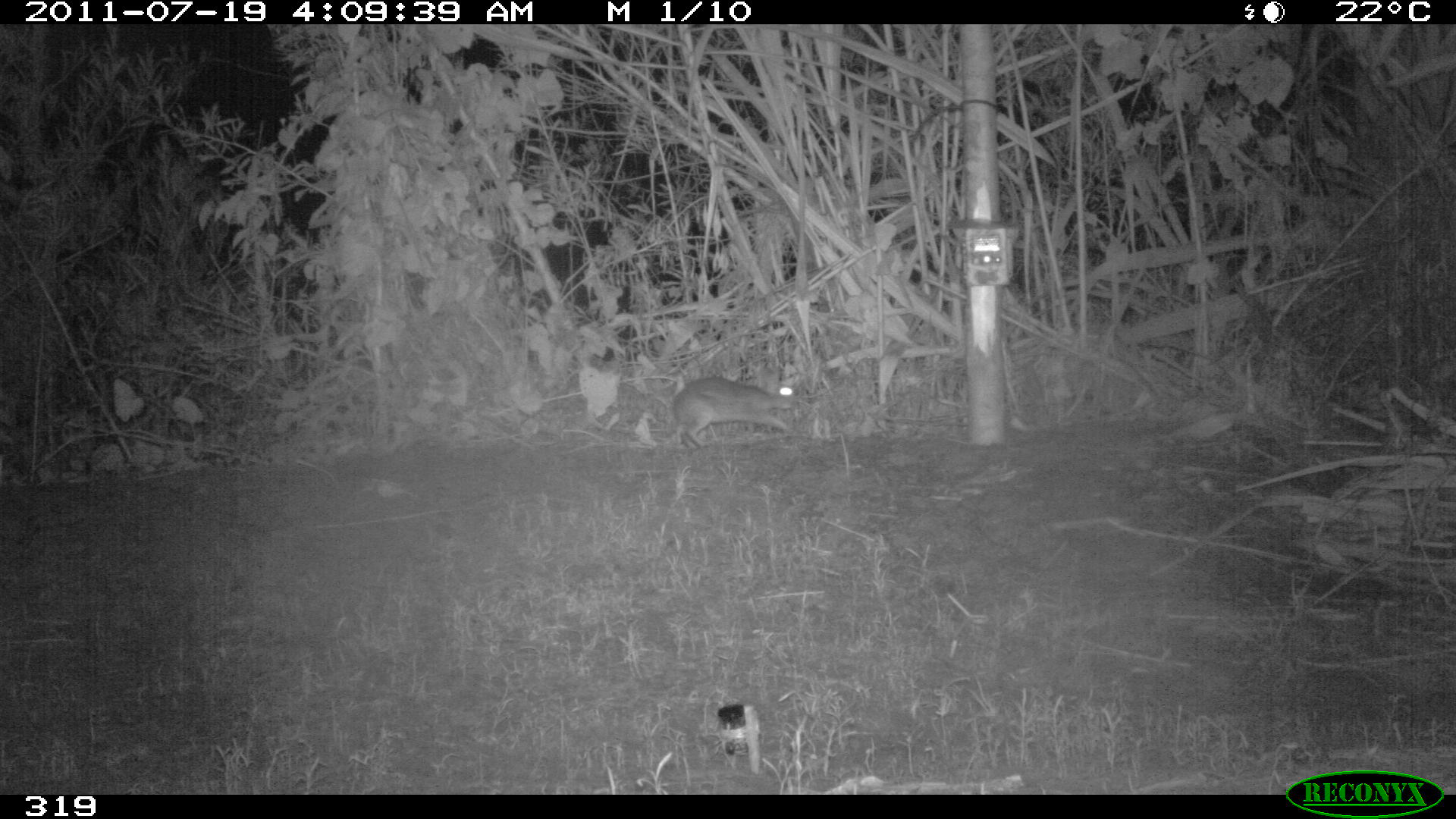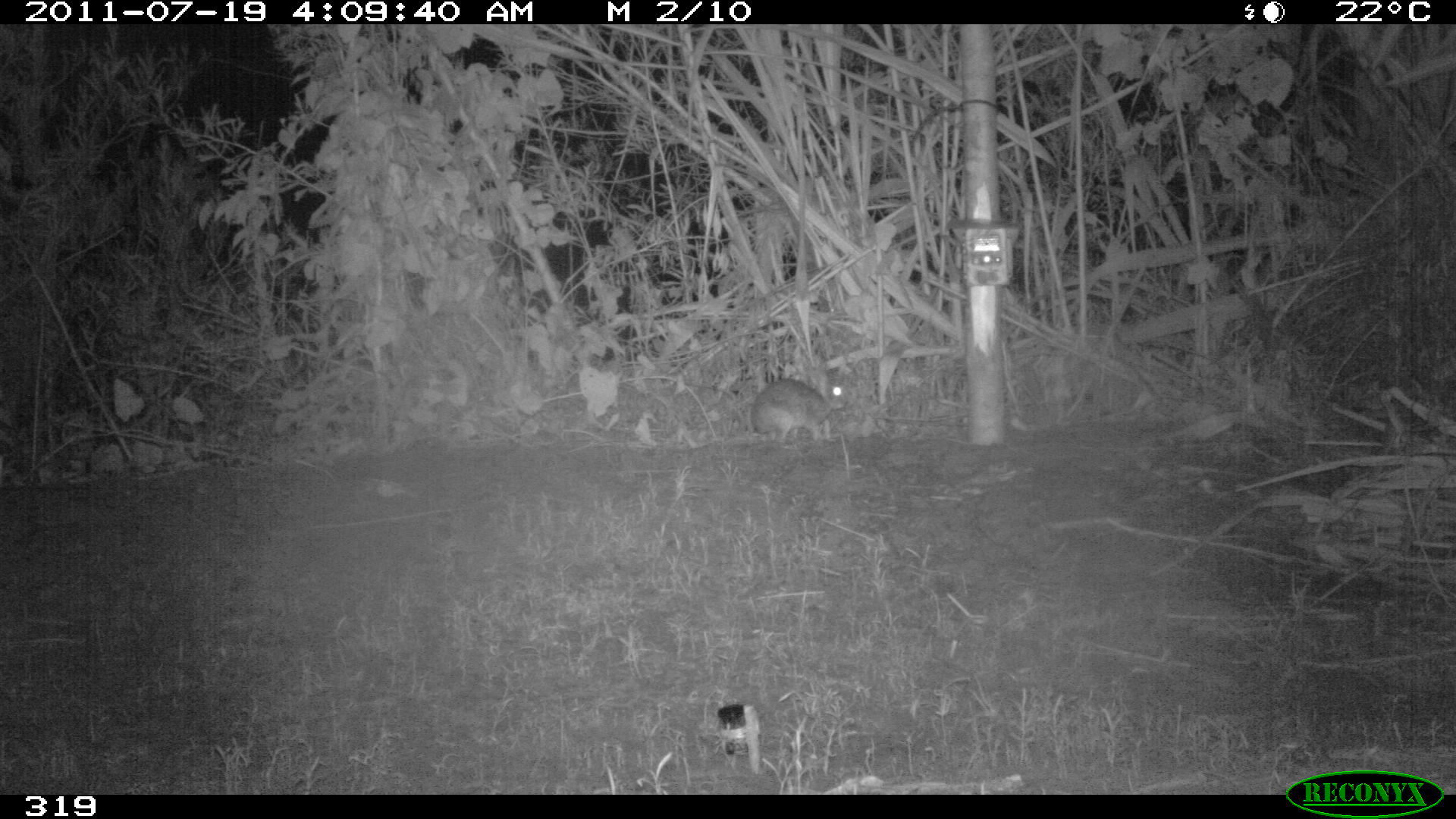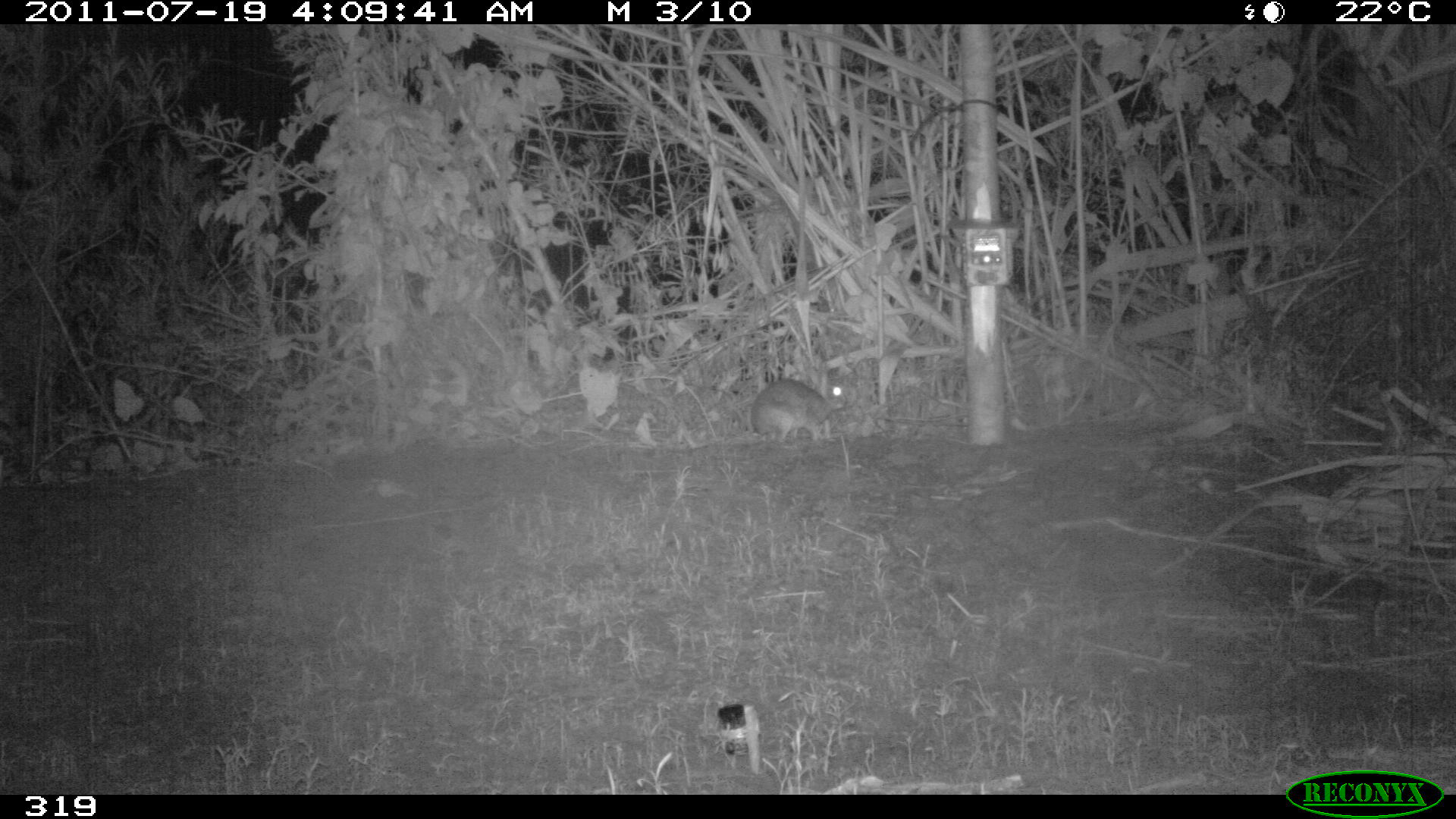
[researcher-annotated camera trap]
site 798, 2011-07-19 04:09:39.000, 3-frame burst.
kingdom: Animalia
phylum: Chordata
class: Mammalia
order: Lagomorpha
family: Leporidae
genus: Sylvilagus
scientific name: Sylvilagus brasiliensis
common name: tapeti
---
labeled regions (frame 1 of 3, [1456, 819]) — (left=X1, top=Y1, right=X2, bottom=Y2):
sylvilagus brasiliensis: (left=672, top=376, right=795, bottom=450)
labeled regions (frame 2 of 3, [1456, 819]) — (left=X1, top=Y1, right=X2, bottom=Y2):
sylvilagus brasiliensis: (left=749, top=363, right=847, bottom=443)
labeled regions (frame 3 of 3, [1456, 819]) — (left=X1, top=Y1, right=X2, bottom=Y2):
sylvilagus brasiliensis: (left=750, top=377, right=847, bottom=442)